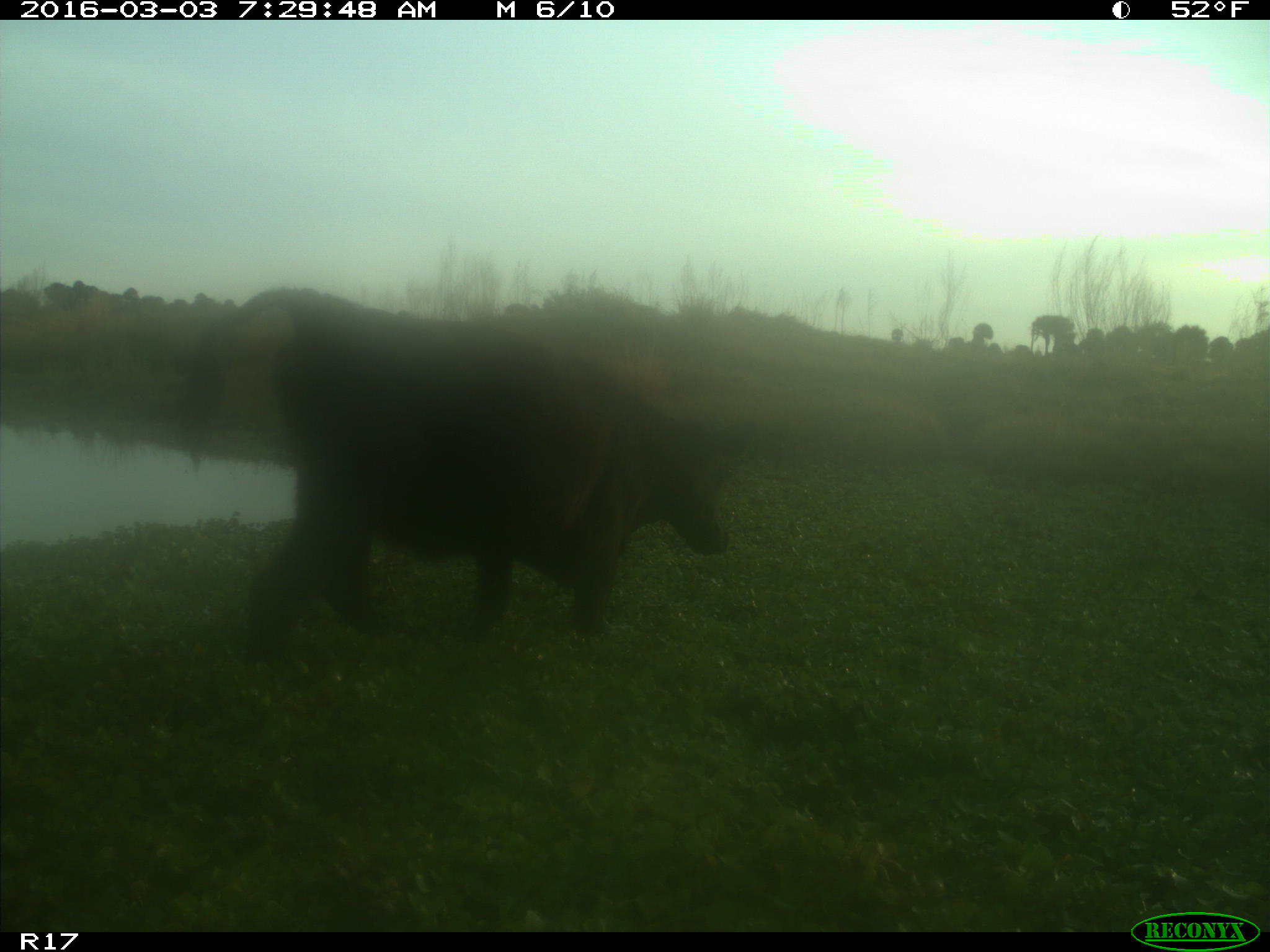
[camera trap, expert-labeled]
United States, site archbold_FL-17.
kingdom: Animalia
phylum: Chordata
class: Mammalia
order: Artiodactyla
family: Bovidae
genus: Bos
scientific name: Bos taurus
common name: domestic cow